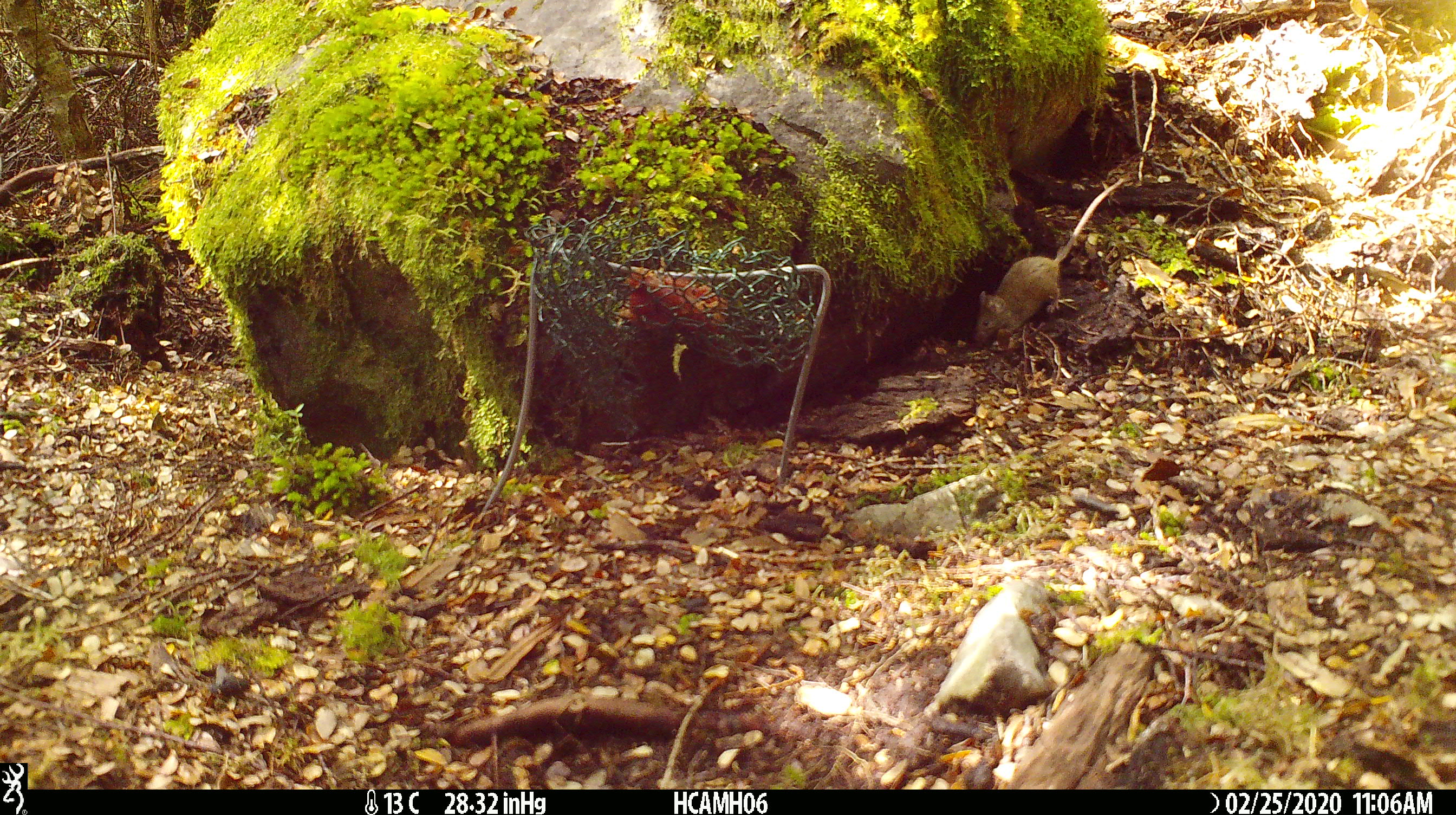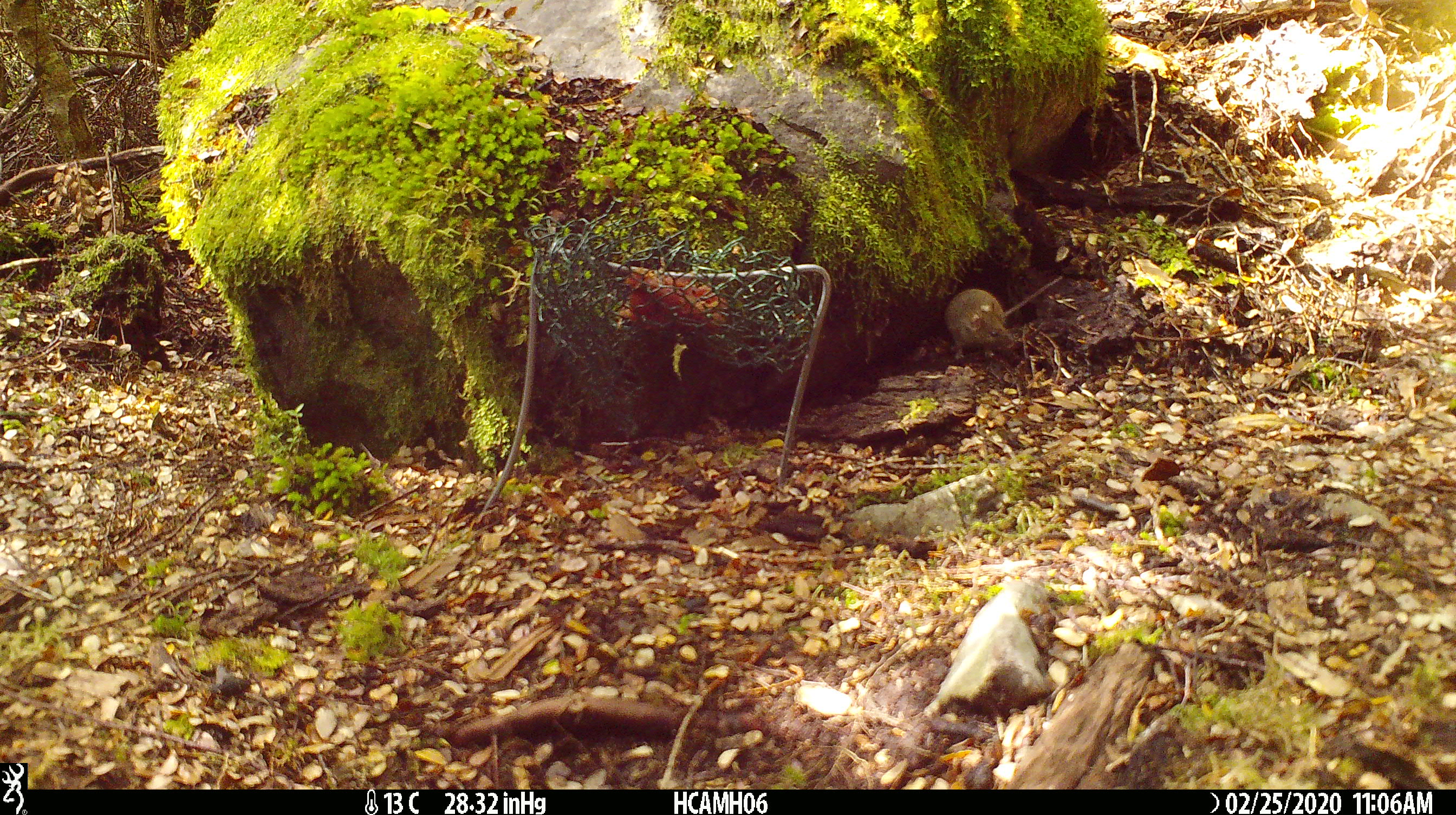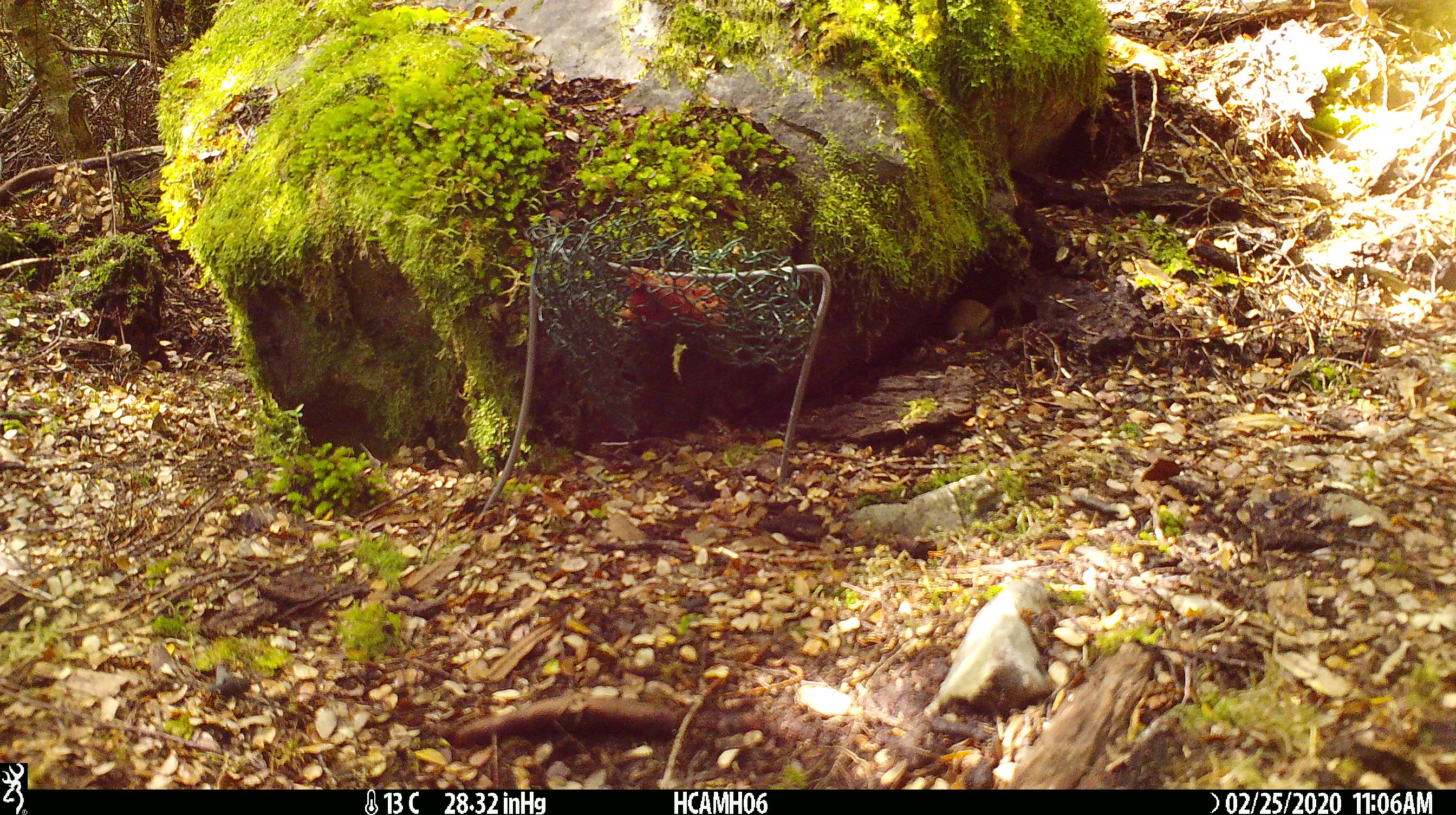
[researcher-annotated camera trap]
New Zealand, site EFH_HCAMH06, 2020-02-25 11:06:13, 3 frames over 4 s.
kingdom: Animalia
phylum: Chordata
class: Mammalia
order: Rodentia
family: Muridae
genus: Mus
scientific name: Mus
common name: mouse